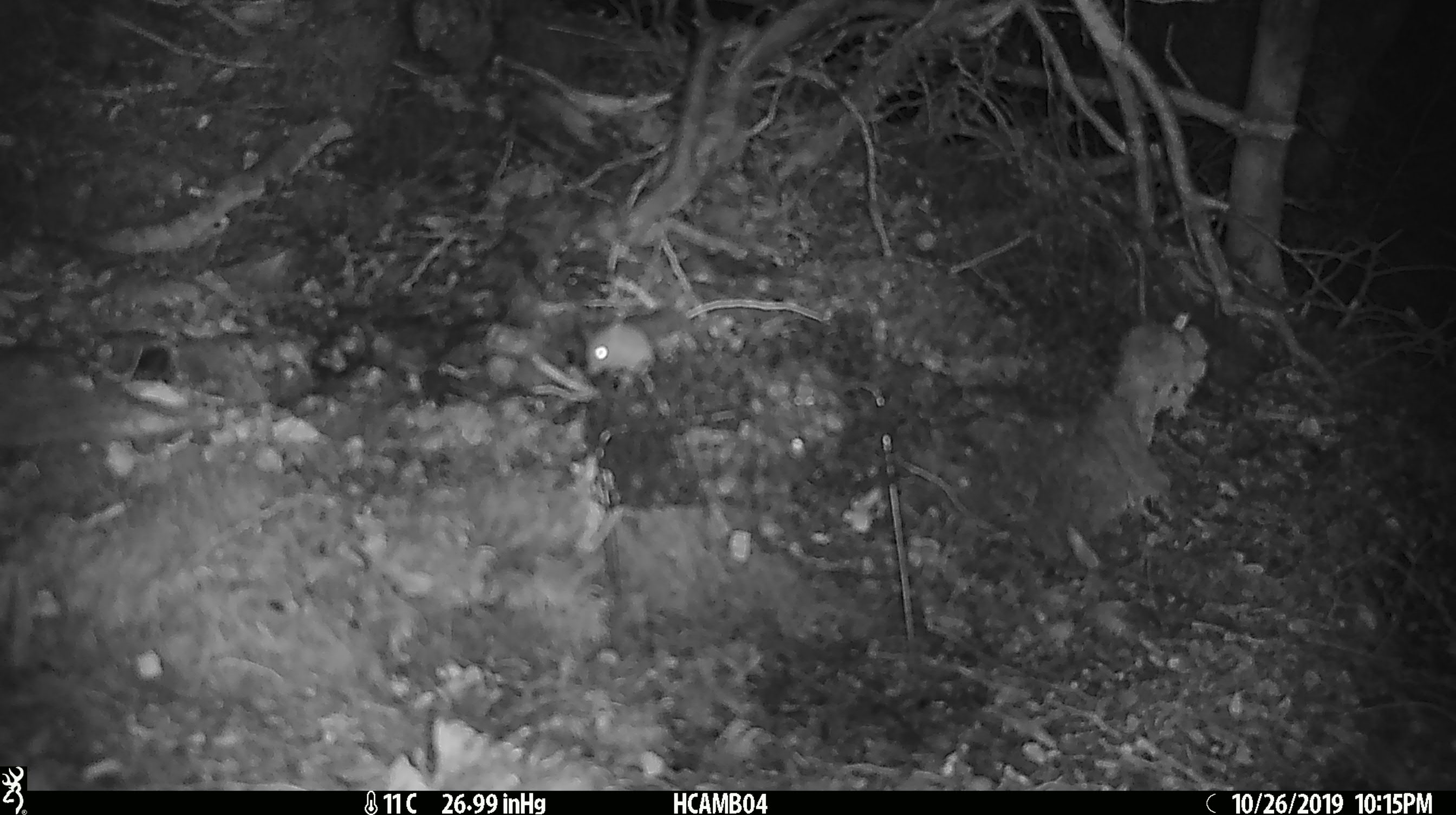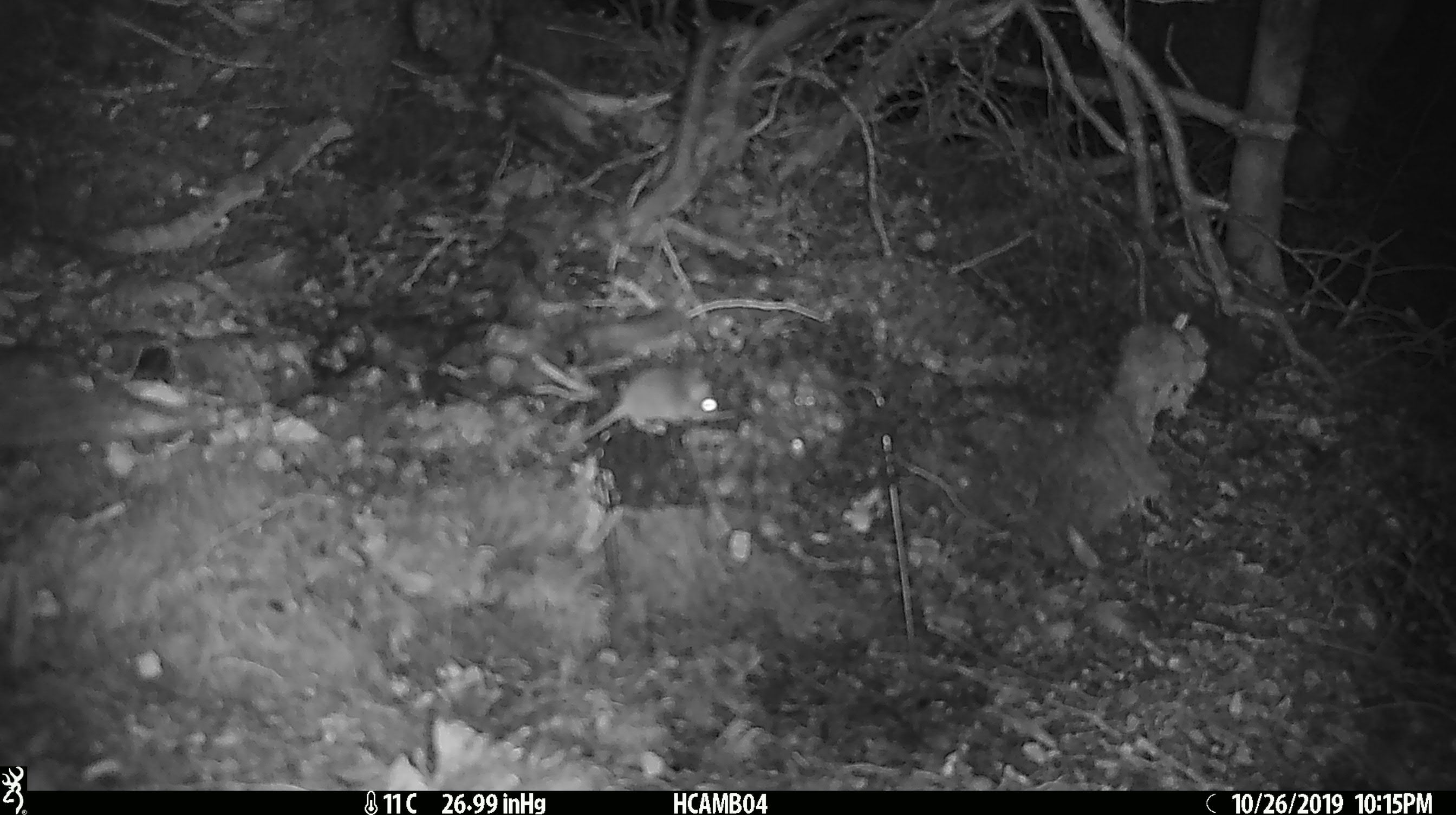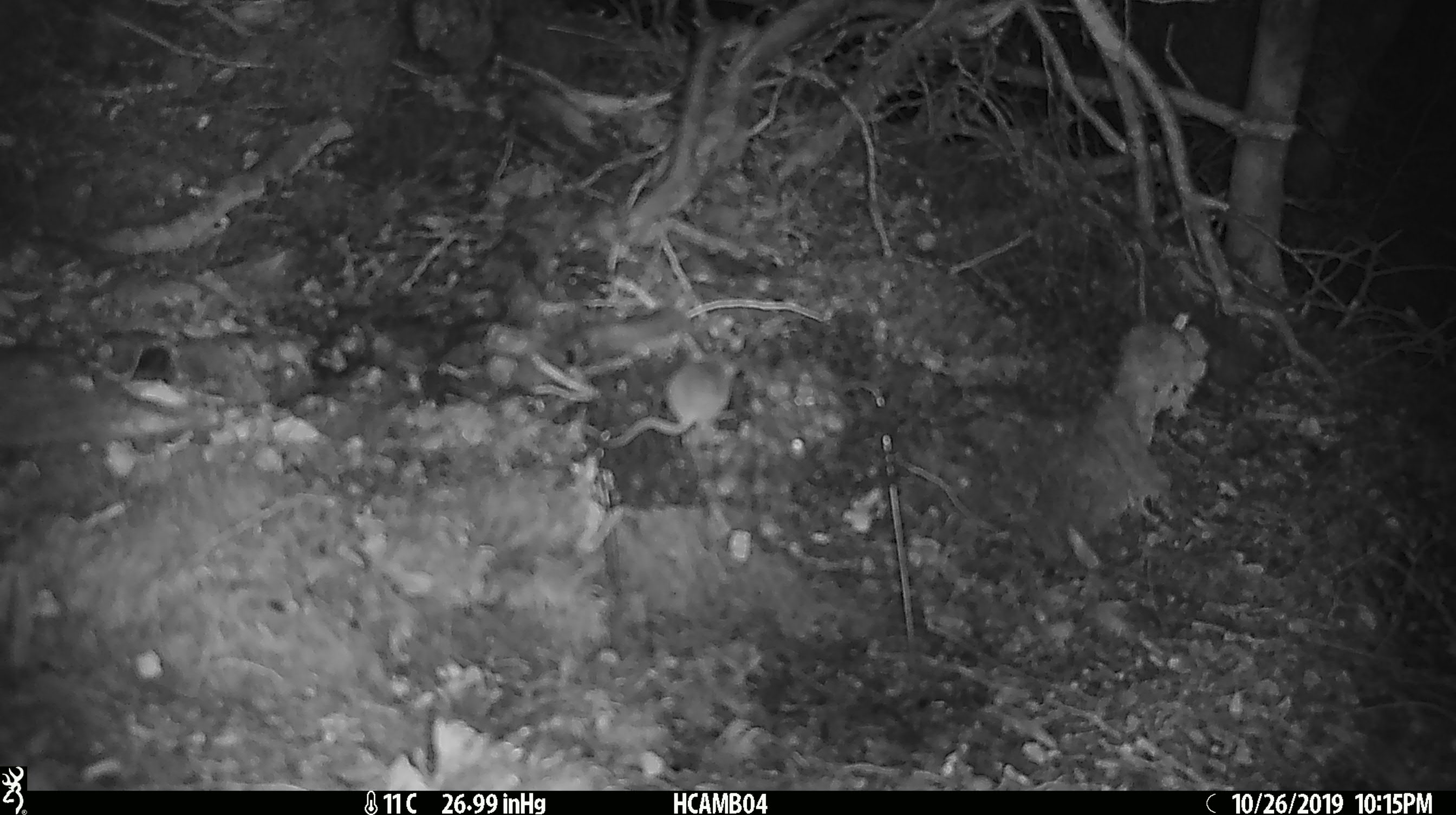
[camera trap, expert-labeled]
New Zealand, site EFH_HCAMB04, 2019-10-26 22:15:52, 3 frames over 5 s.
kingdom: Animalia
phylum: Chordata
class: Mammalia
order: Rodentia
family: Muridae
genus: Mus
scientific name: Mus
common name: mouse